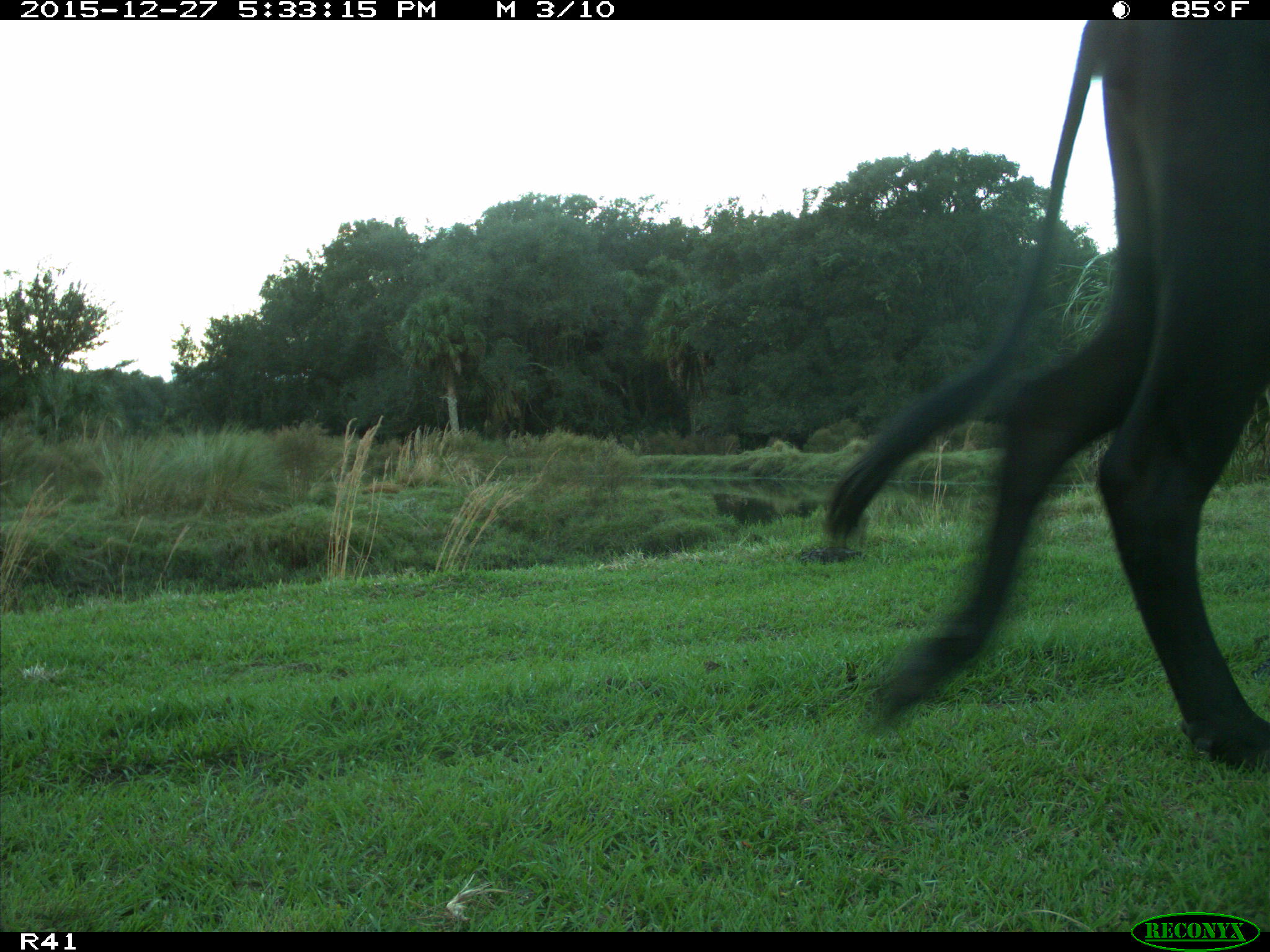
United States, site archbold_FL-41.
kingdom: Animalia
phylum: Chordata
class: Mammalia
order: Artiodactyla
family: Bovidae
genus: Bos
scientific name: Bos taurus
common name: domestic cow